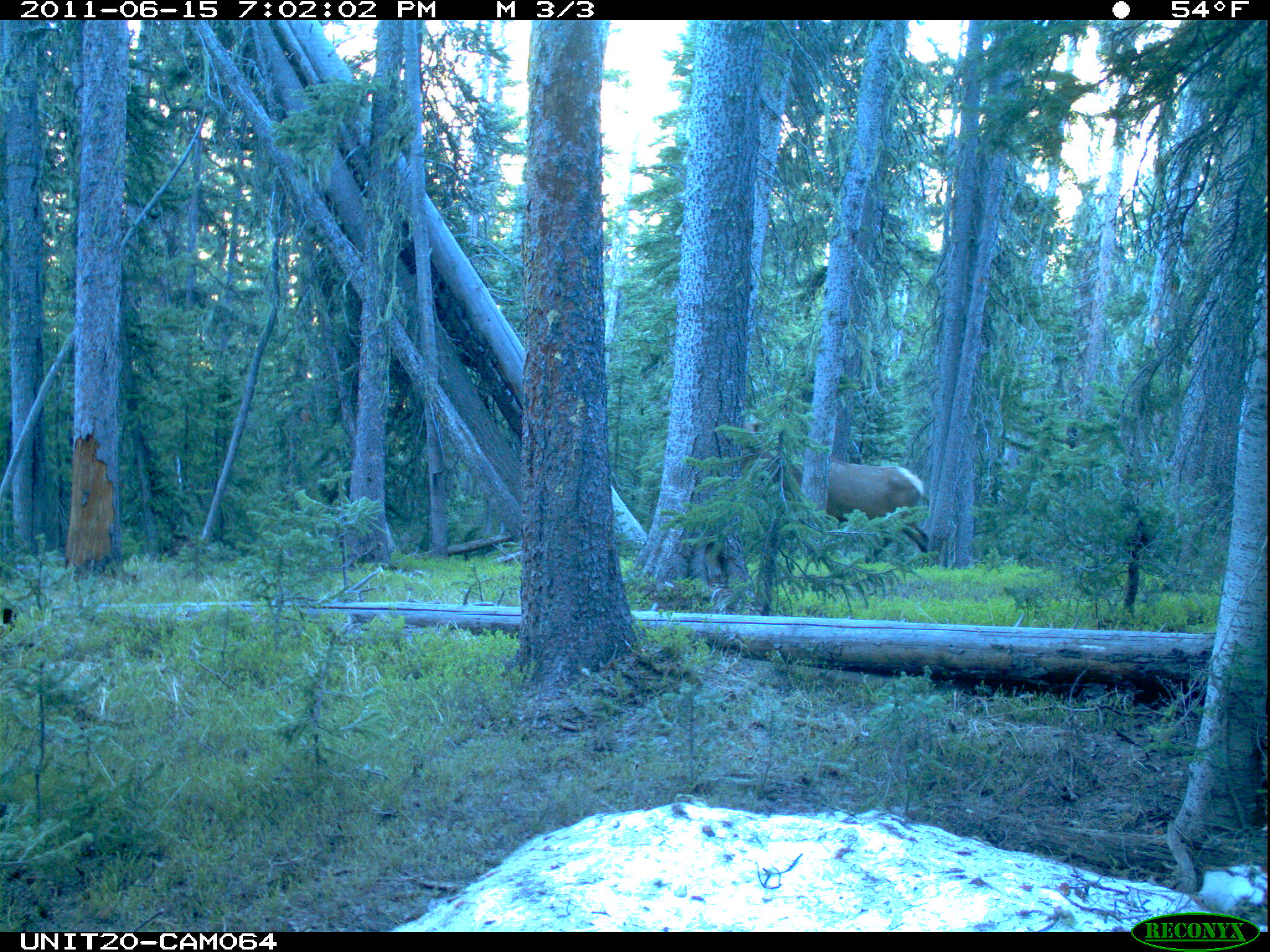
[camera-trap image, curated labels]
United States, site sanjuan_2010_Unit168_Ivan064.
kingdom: Animalia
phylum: Chordata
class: Mammalia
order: Artiodactyla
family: Cervidae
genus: Cervus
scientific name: Cervus elaphus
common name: red deer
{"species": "Cervus elaphus (red deer)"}